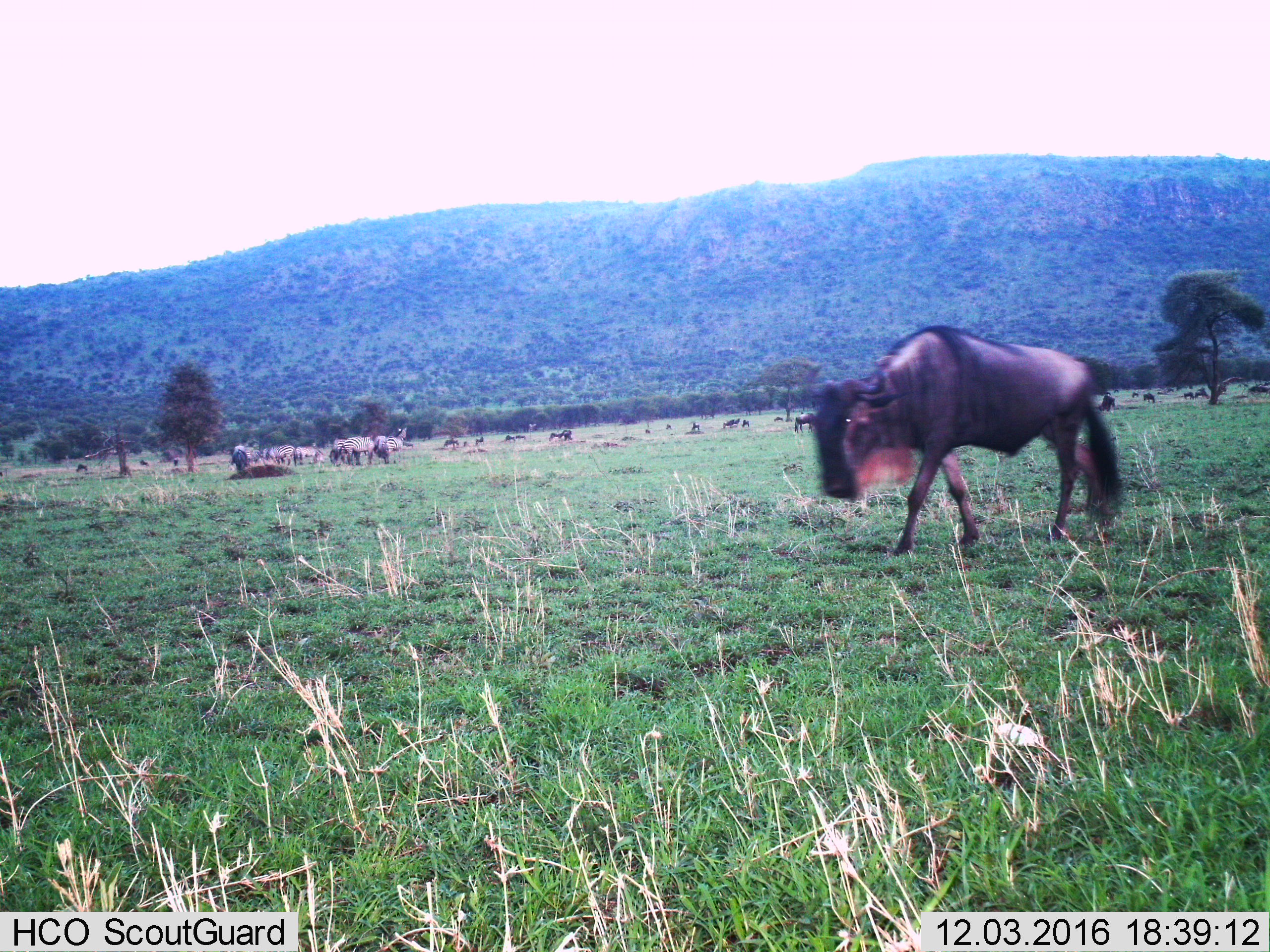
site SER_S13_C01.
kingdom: Animalia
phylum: Chordata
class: Mammalia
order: Artiodactyla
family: Bovidae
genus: Connochaetes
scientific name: Connochaetes taurinus taurinus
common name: blue wildebeest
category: wildebeestblue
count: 11-50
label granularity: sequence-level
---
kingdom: Animalia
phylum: Chordata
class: Mammalia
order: Perissodactyla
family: Equidae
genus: Equus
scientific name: Equus quagga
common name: plains zebra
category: zebraplains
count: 11-50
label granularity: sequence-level